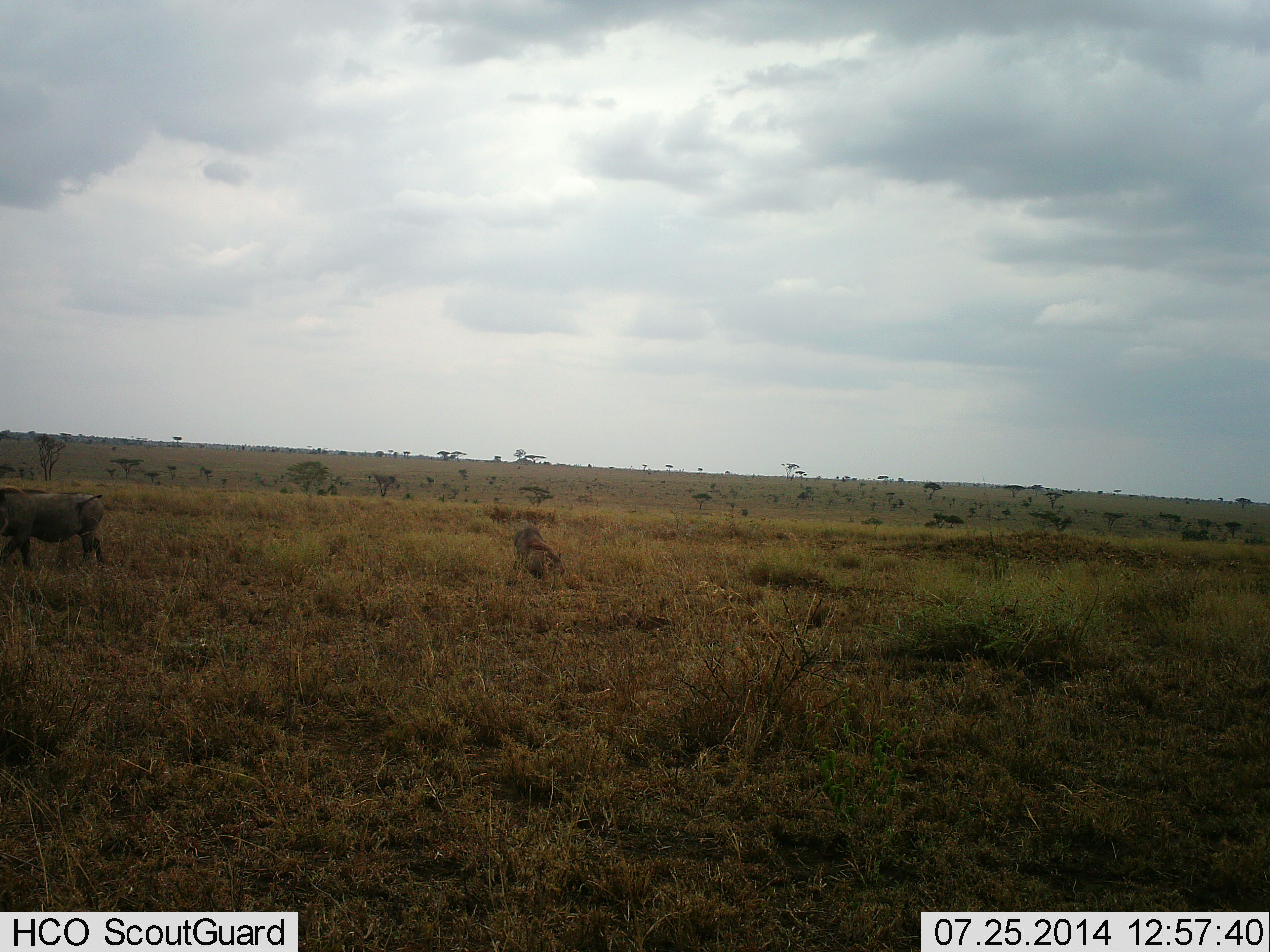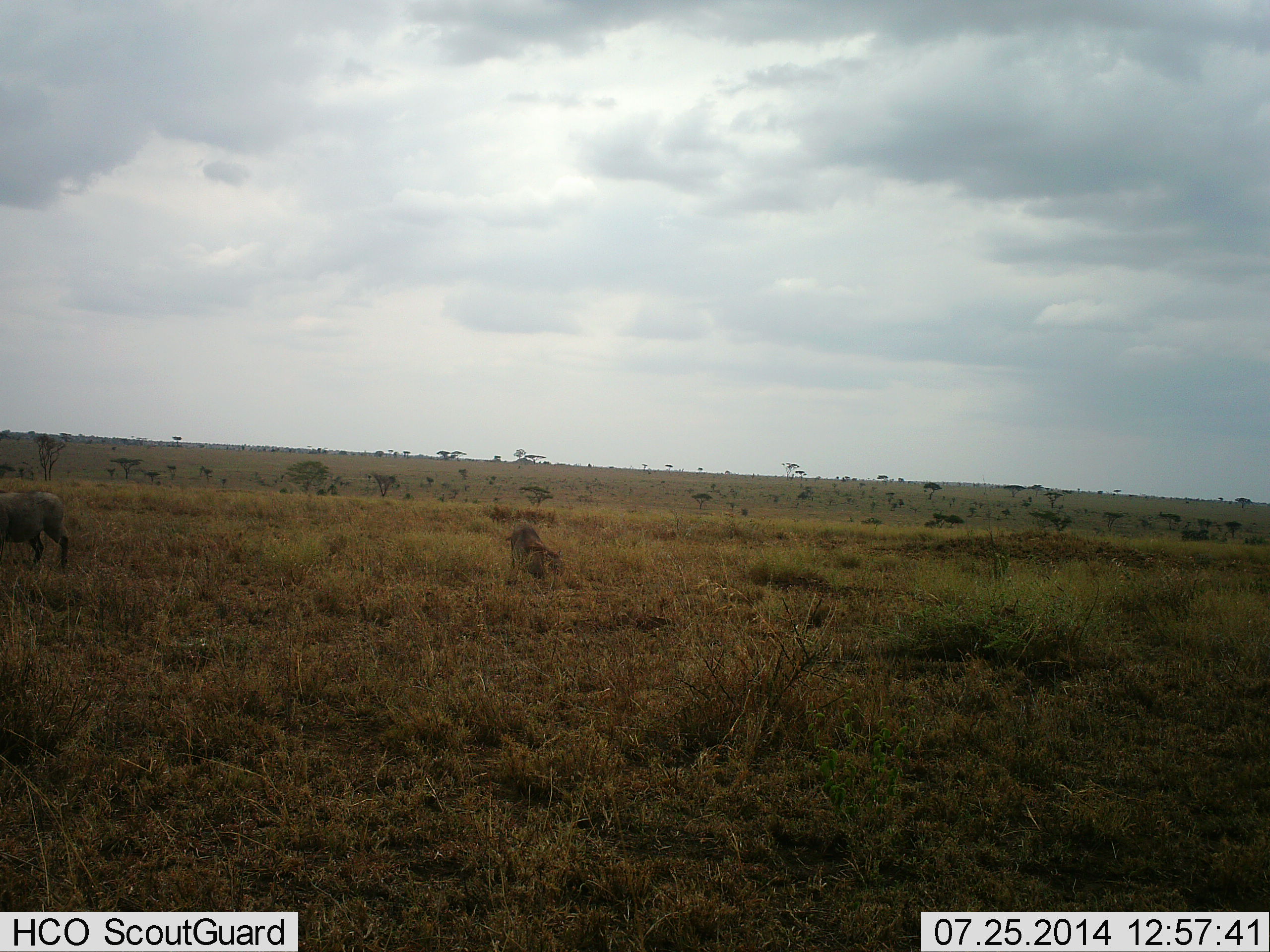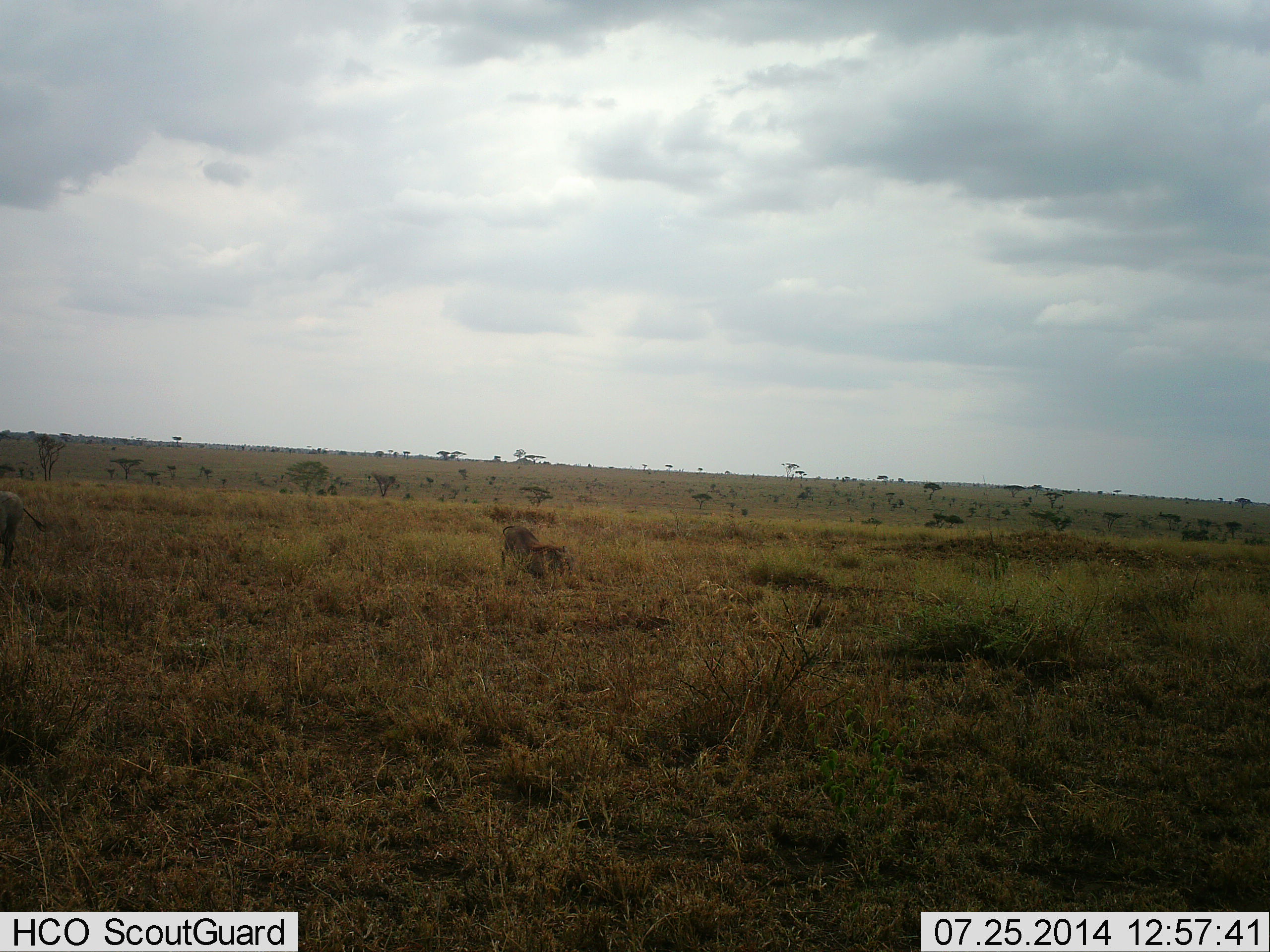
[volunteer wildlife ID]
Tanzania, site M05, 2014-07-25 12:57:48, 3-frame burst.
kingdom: Animalia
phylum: Chordata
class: Mammalia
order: Artiodactyla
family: Suidae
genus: Phacochoerus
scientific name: Phacochoerus africanus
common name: warthog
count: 2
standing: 20%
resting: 0%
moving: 90%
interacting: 10%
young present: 10%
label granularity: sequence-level